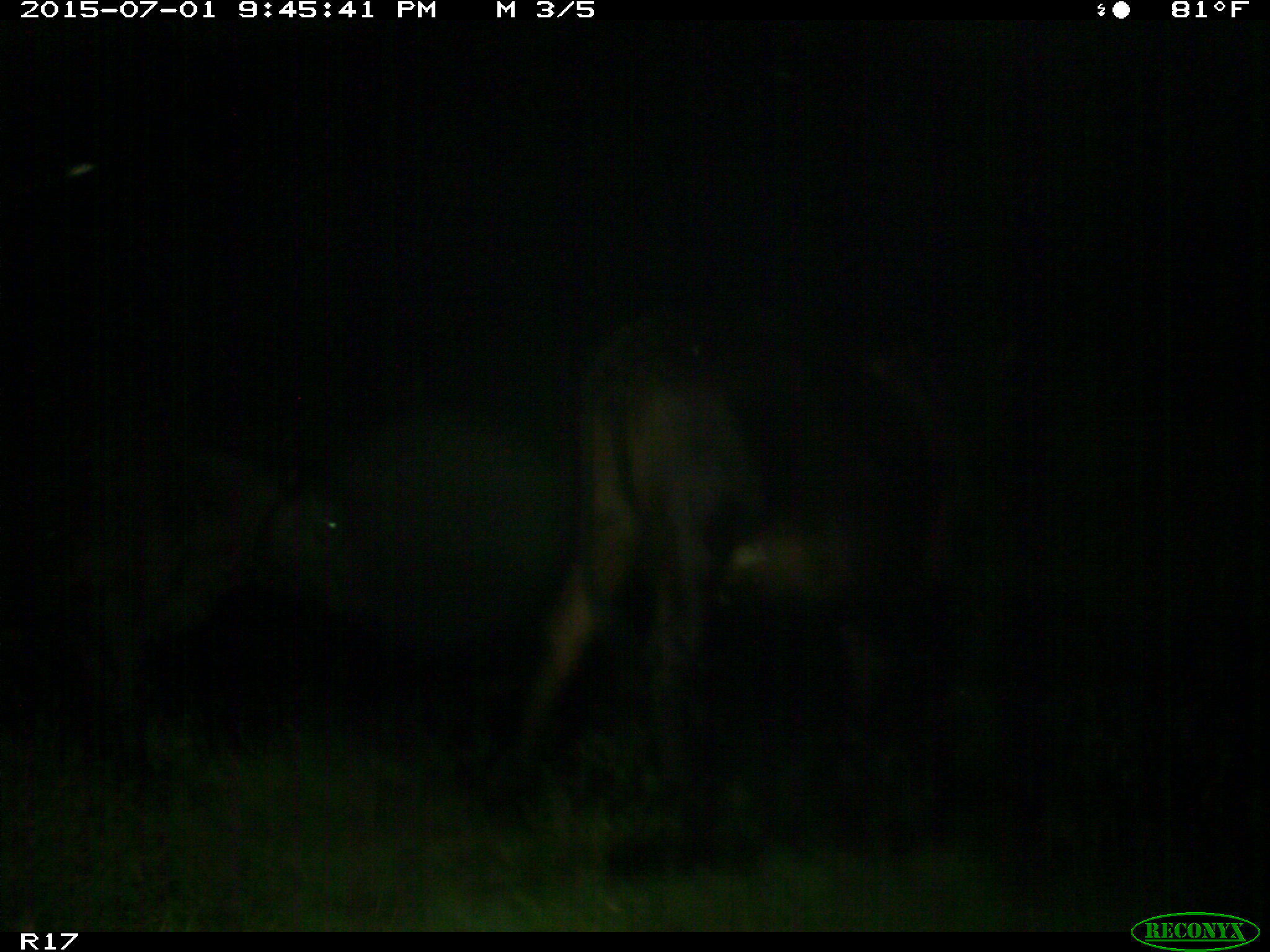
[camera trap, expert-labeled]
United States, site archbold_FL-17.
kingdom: Animalia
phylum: Chordata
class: Mammalia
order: Artiodactyla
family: Bovidae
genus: Bos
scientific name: Bos taurus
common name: domestic cow